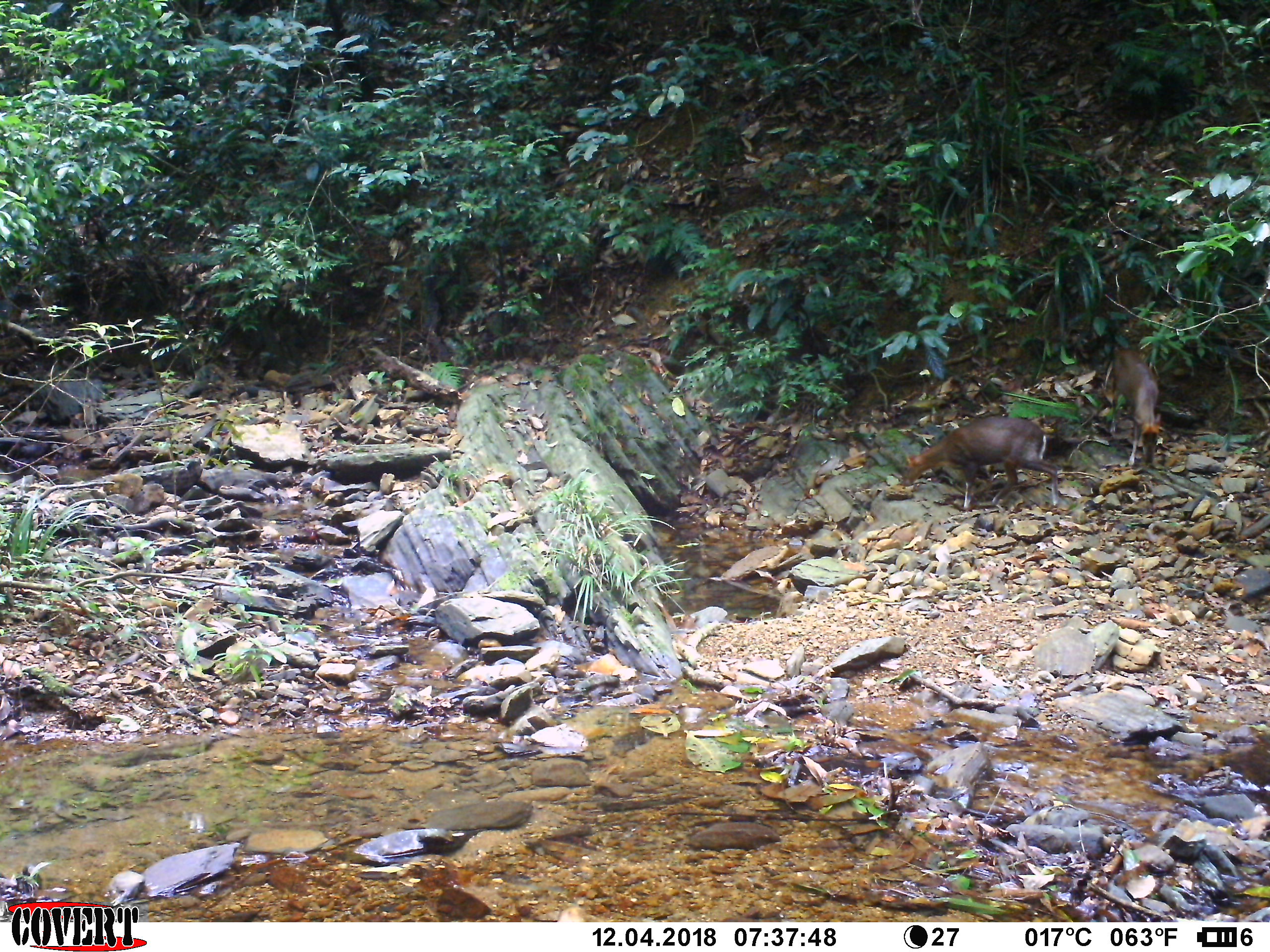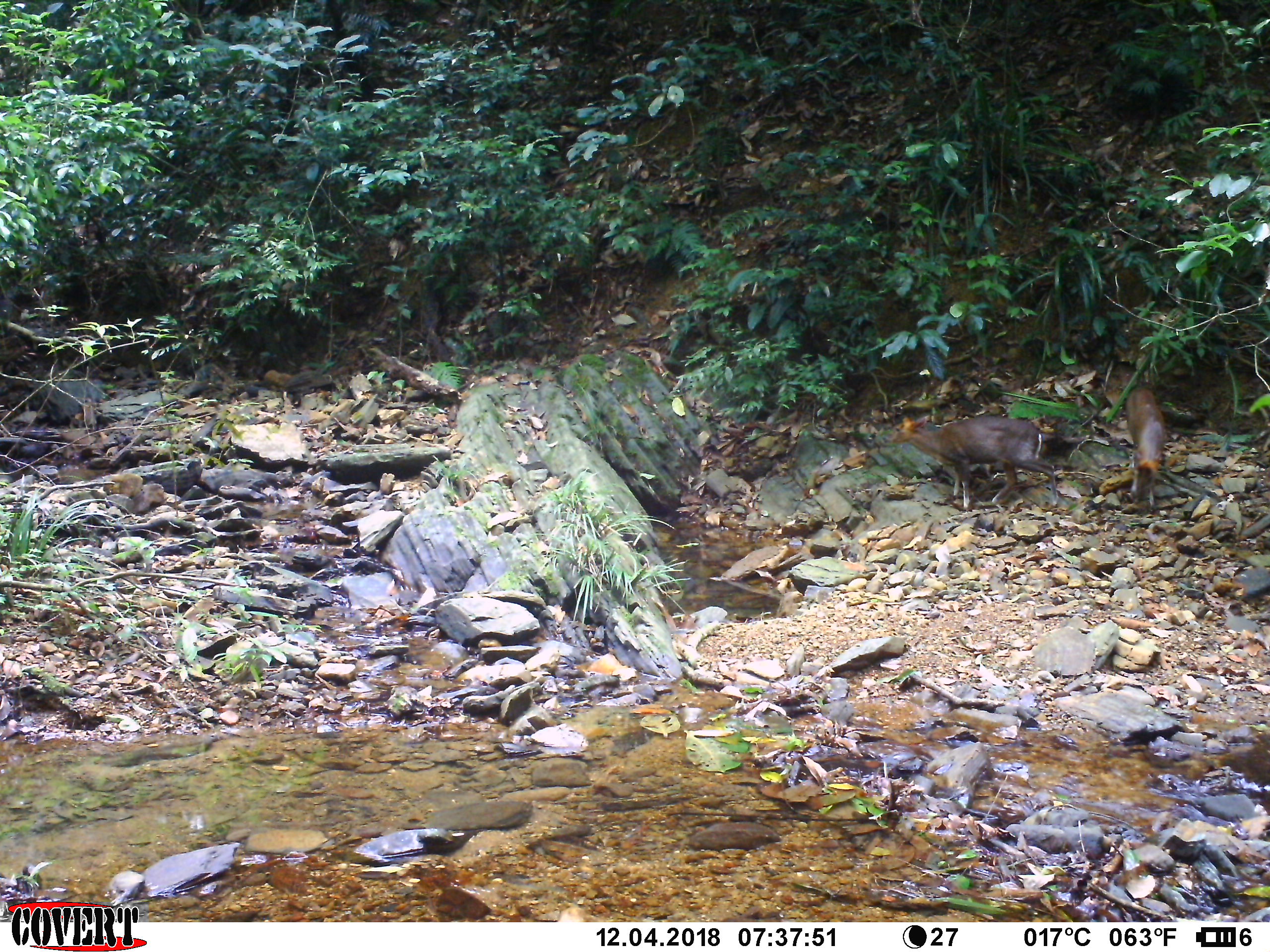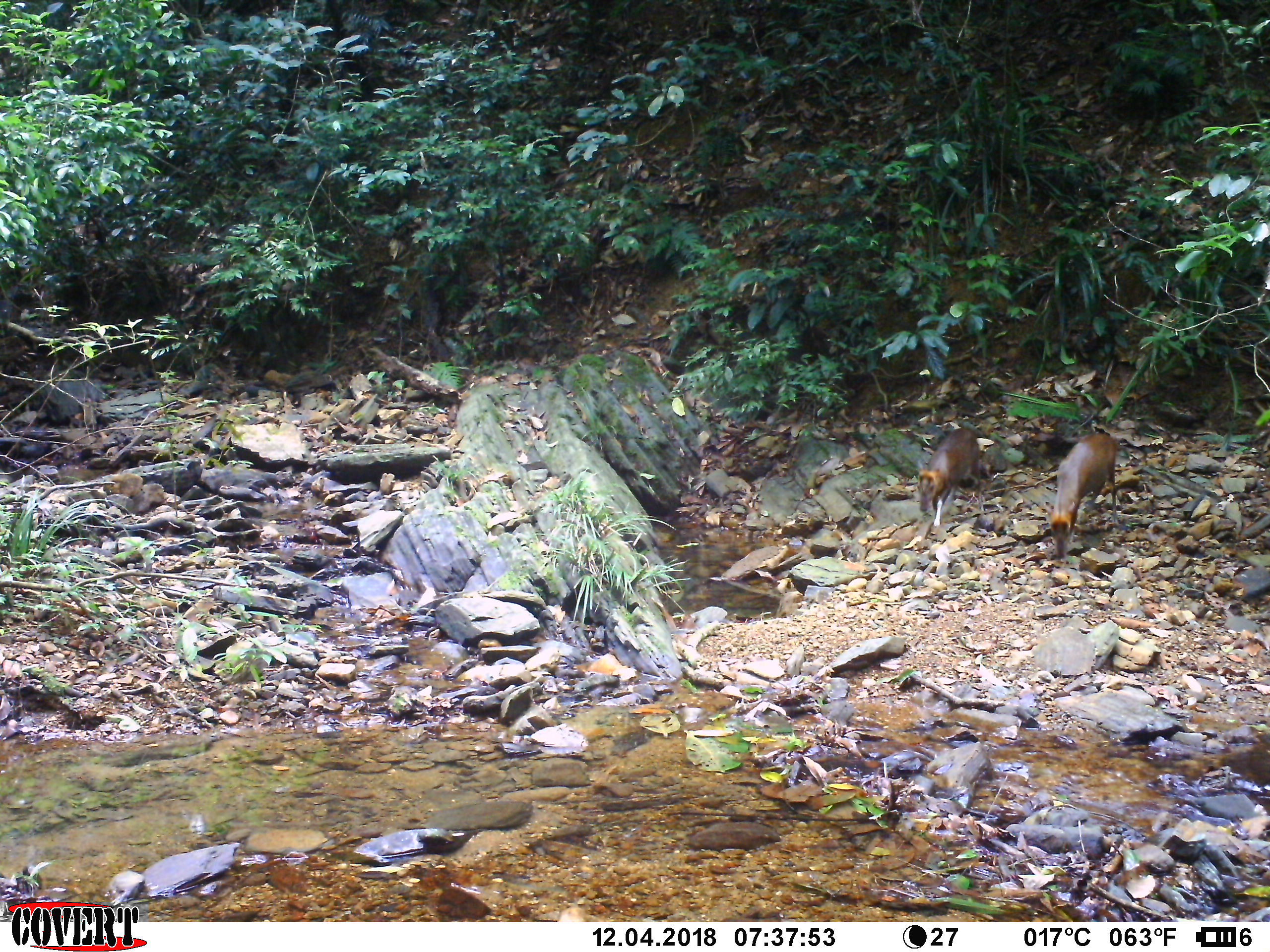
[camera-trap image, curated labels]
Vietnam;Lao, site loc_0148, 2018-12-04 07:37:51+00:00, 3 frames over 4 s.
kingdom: Animalia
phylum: Chordata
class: Mammalia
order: Artiodactyla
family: Cervidae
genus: Muntiacus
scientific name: Muntiacus rooseveltorum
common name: roosevelt's muntjac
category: roosevelts muntjac group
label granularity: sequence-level